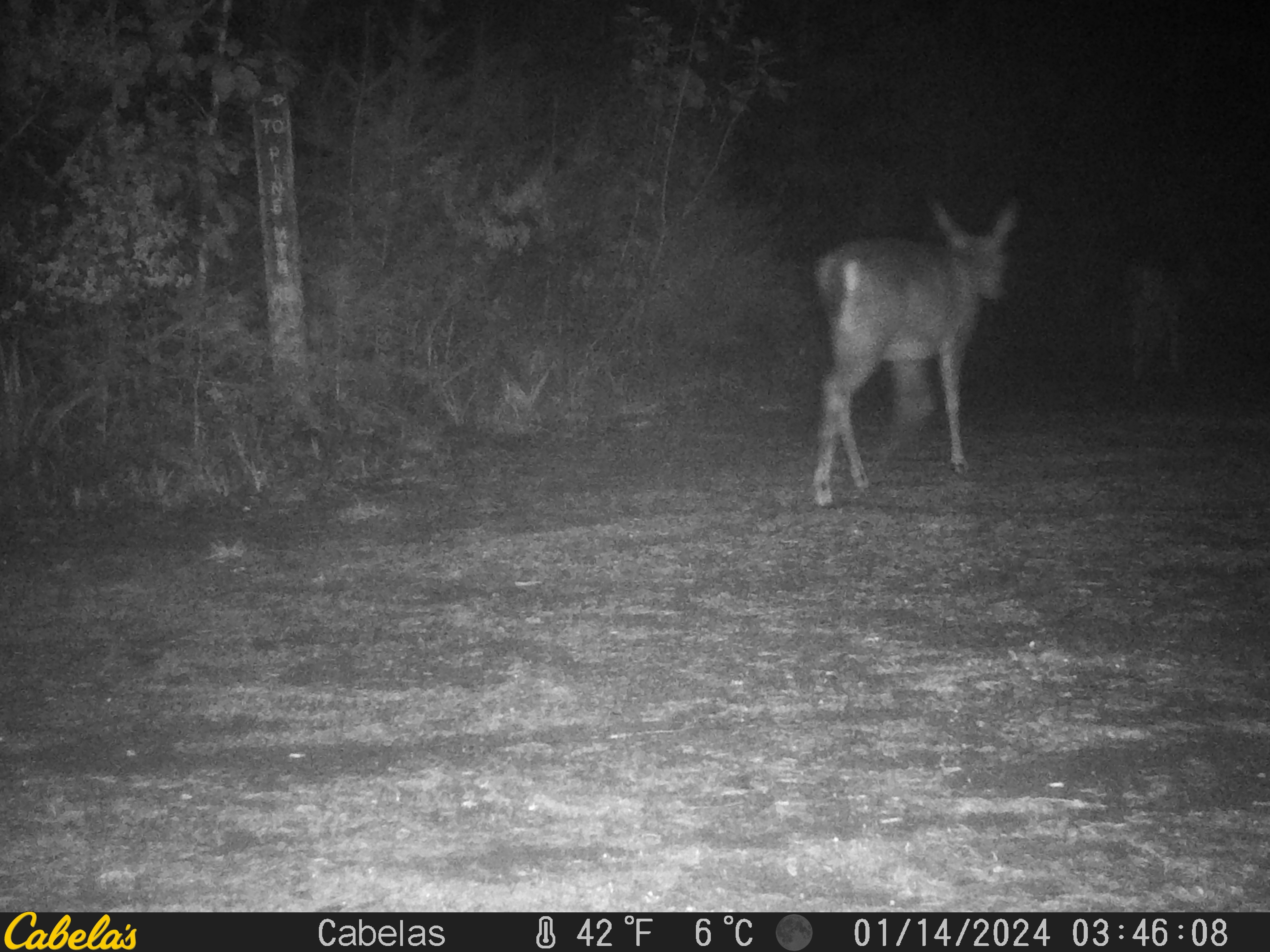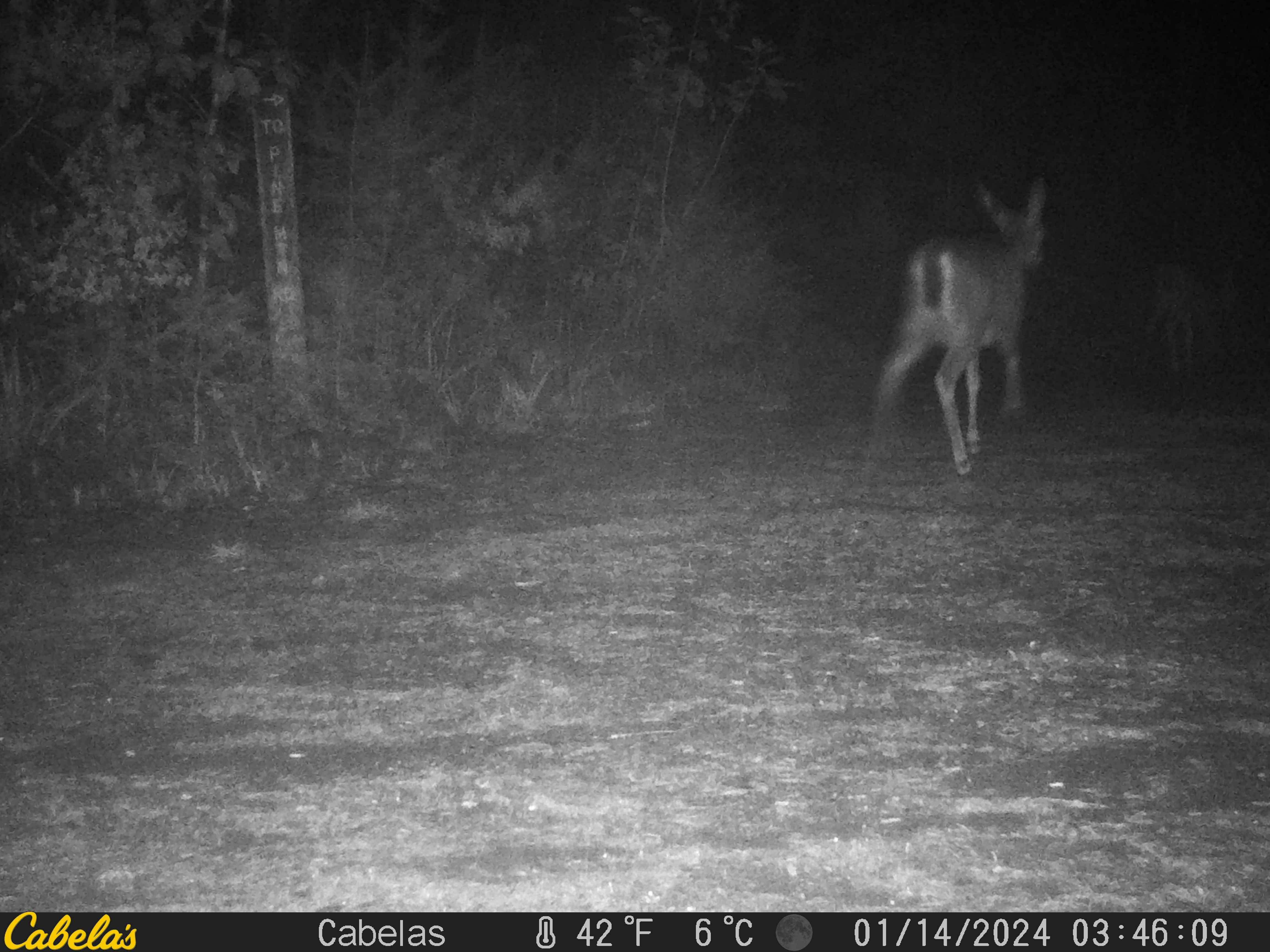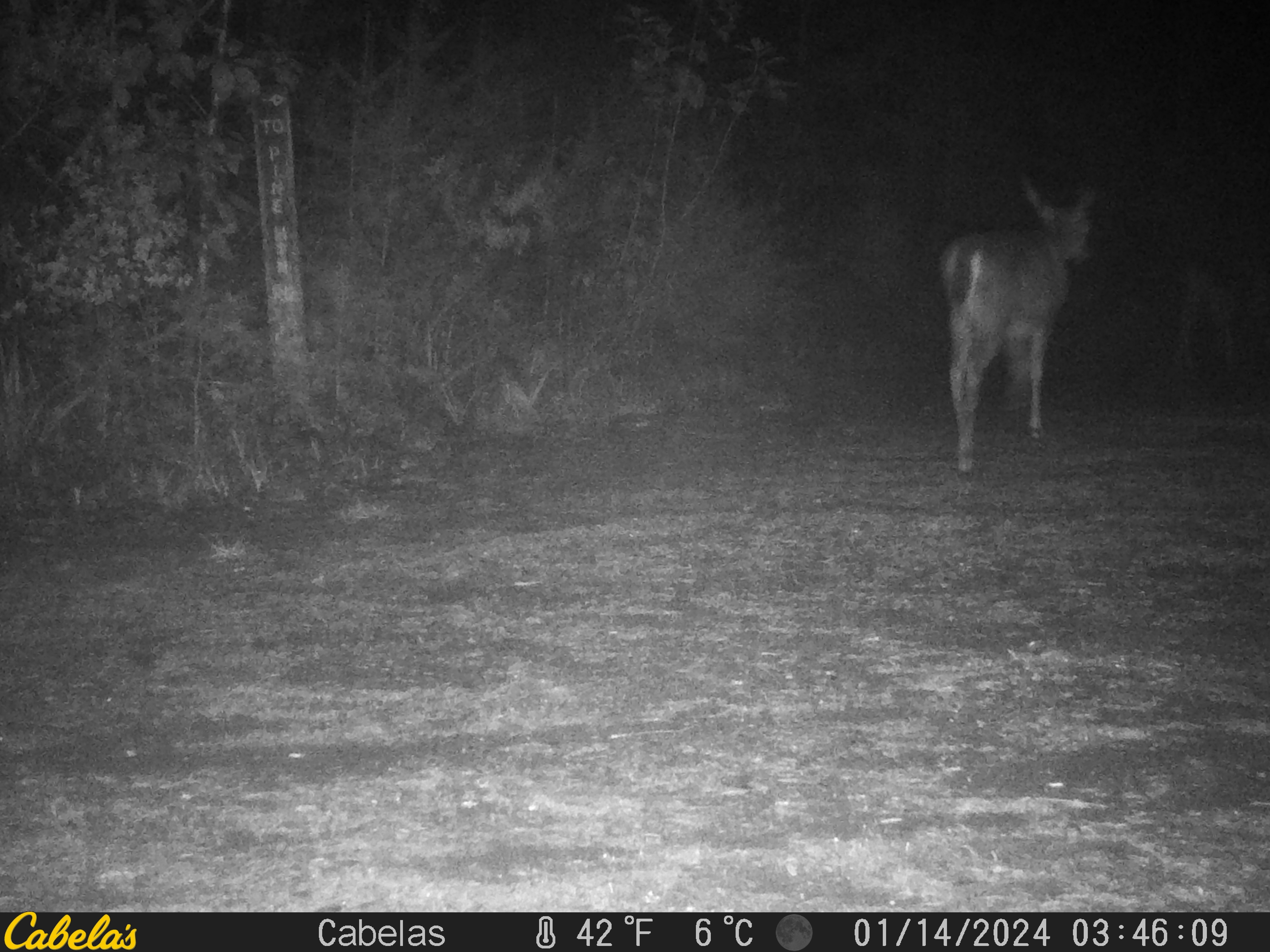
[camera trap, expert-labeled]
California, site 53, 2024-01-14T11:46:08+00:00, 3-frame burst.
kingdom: Animalia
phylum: Chordata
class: Mammalia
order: Artiodactyla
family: Cervidae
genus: Odocoileus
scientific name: Odocoileus hemionus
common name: mule deer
Mule deer (Odocoileus hemionus).